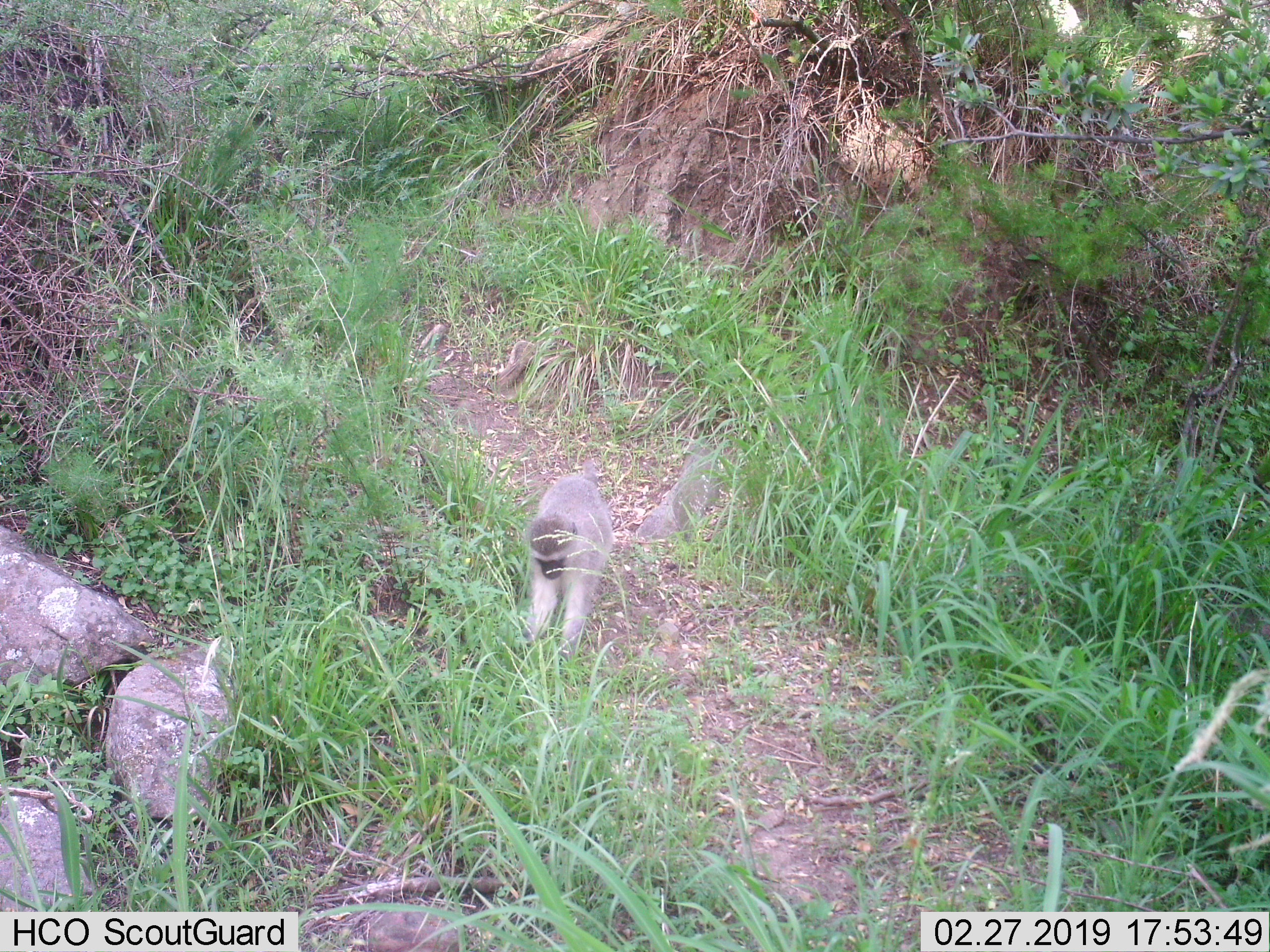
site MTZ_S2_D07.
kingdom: Animalia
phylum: Chordata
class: Mammalia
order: Primates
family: Cercopithecidae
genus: Chlorocebus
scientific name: Chlorocebus pygerythrus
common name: vervet monkey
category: monkeyvervet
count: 1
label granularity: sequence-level